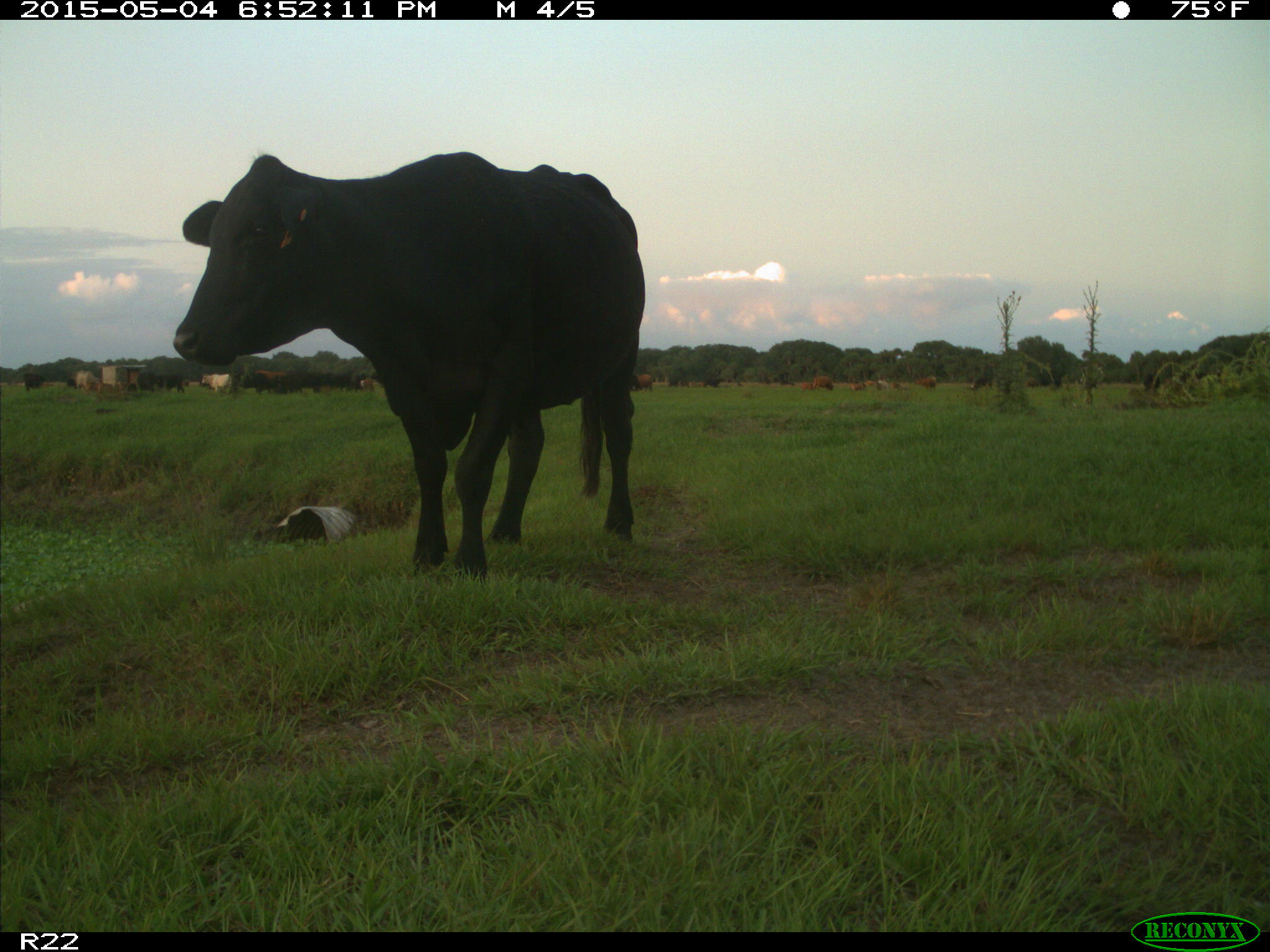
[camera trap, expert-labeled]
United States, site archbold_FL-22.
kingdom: Animalia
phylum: Chordata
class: Mammalia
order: Artiodactyla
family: Bovidae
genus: Bos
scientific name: Bos taurus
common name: domestic cow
Bos taurus (domestic cow).